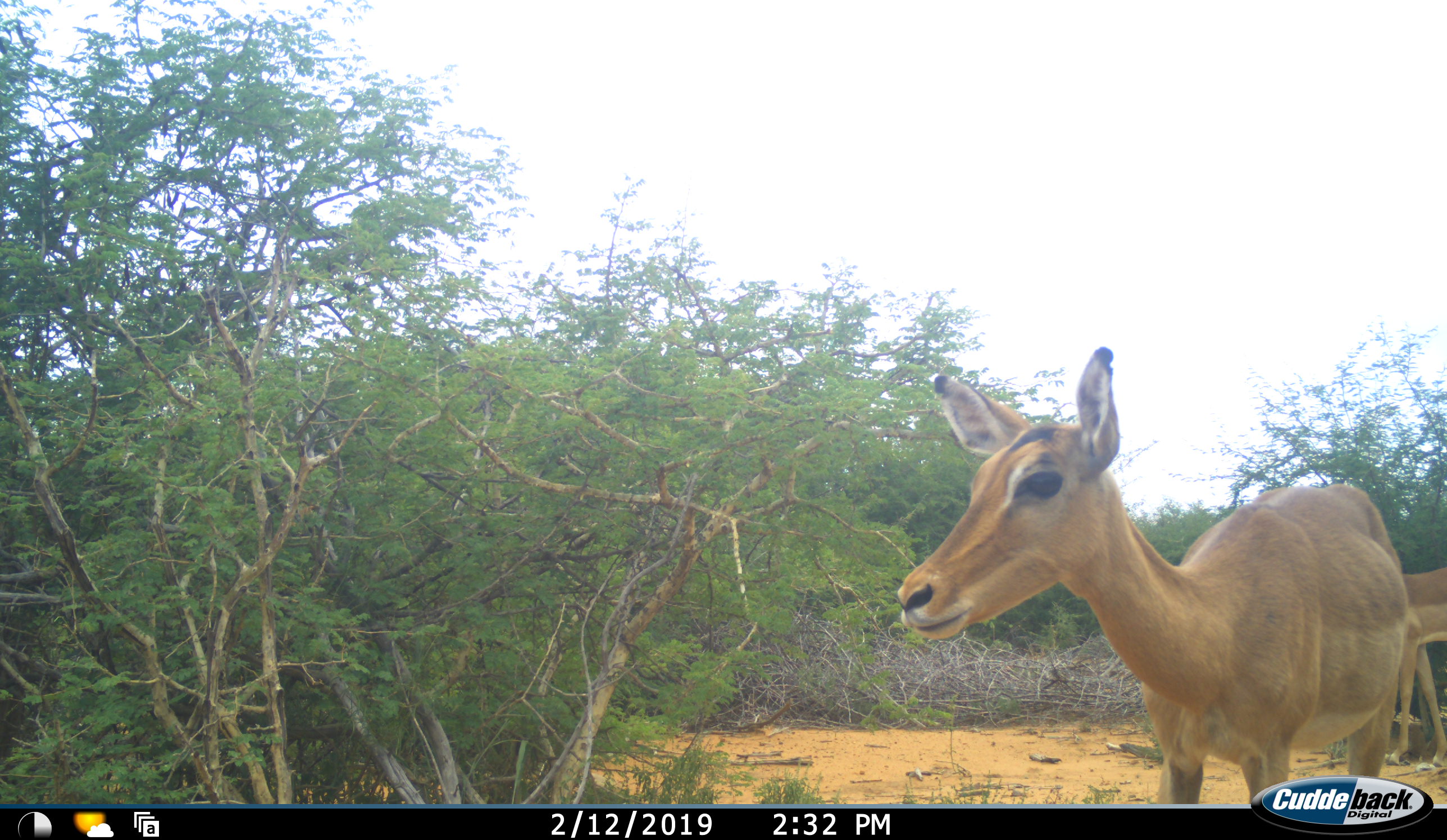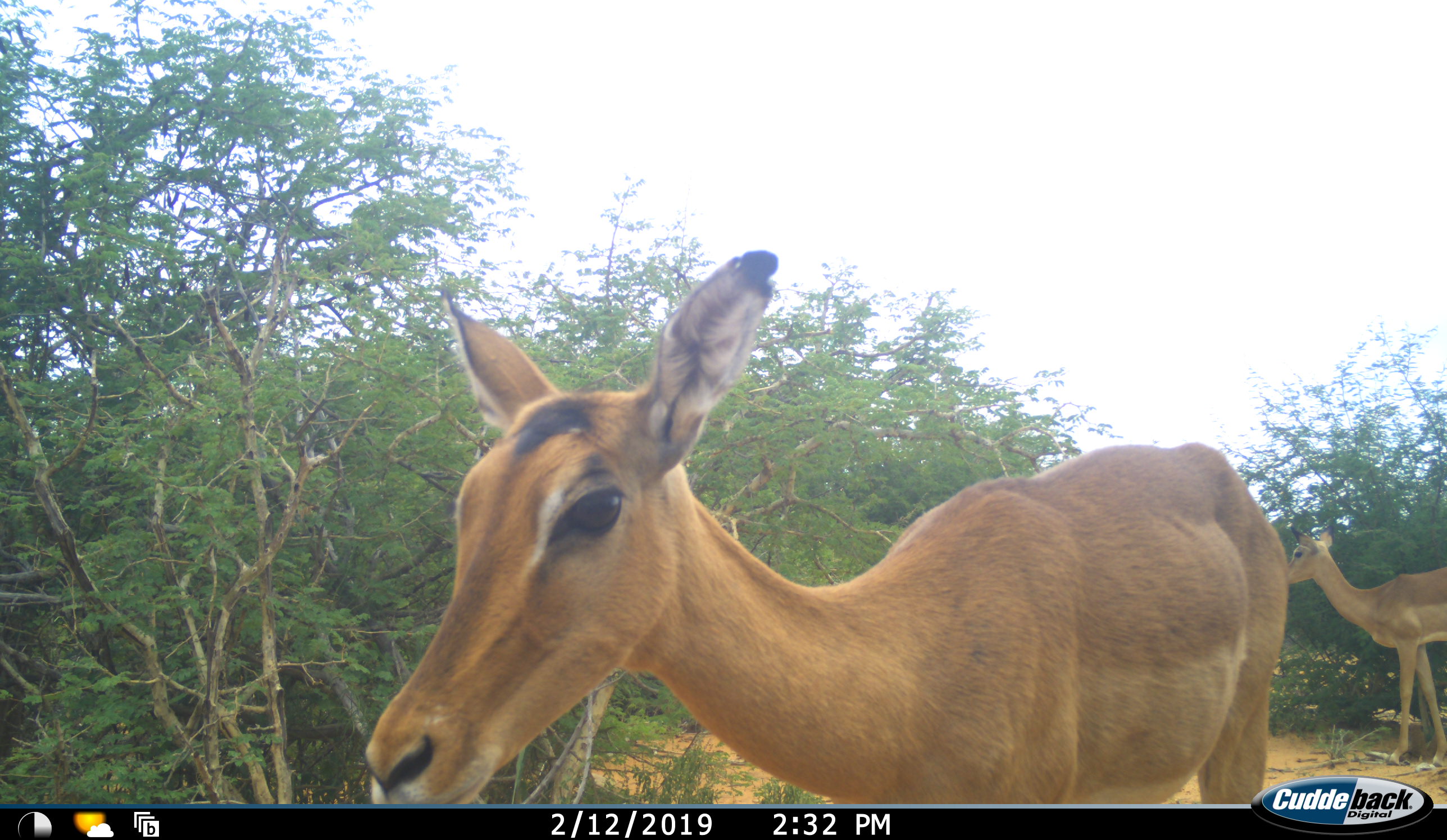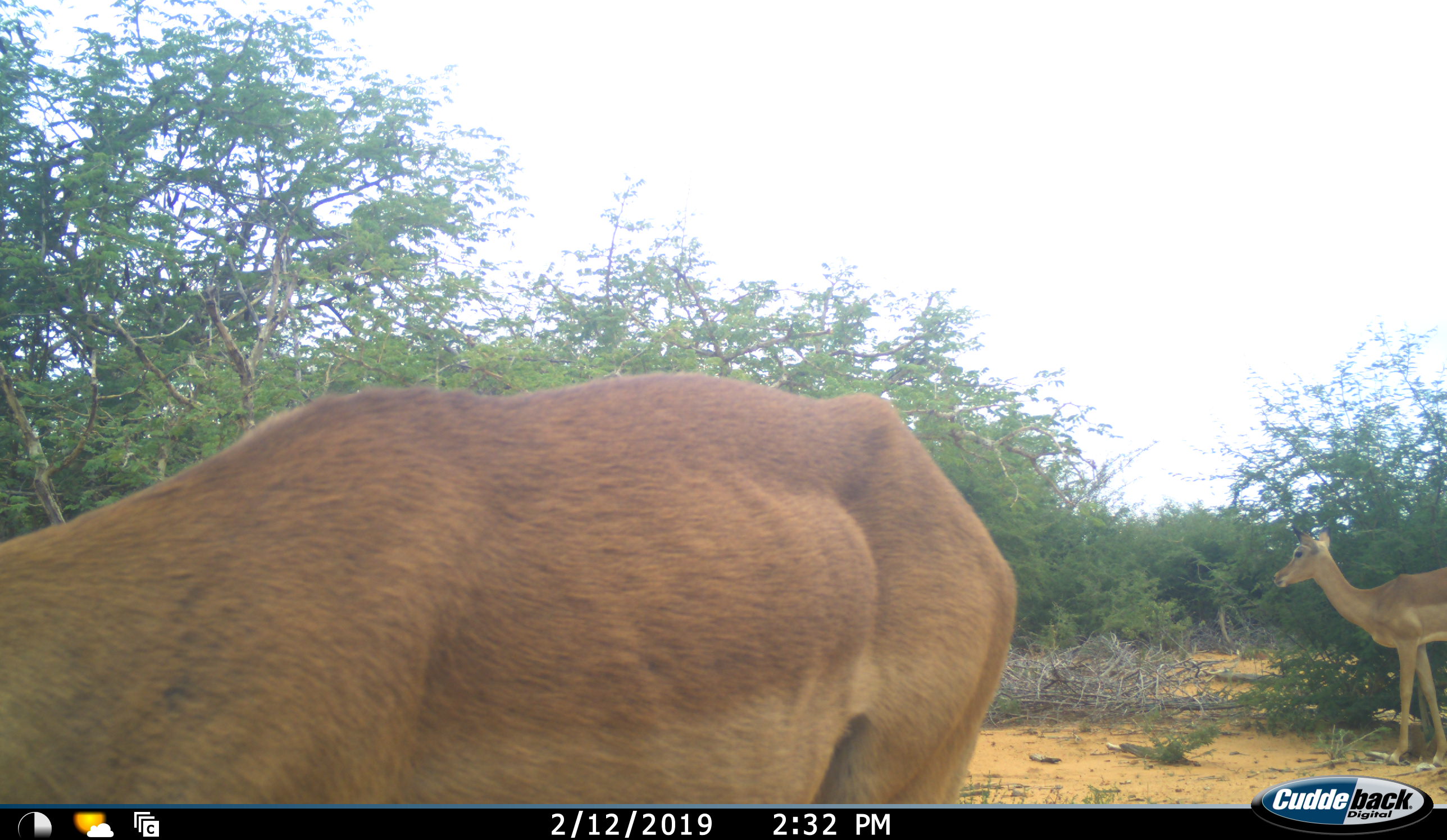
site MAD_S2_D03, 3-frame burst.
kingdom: Animalia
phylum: Chordata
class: Mammalia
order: Artiodactyla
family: Bovidae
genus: Aepyceros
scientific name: Aepyceros melampus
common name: impala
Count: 2.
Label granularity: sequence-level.